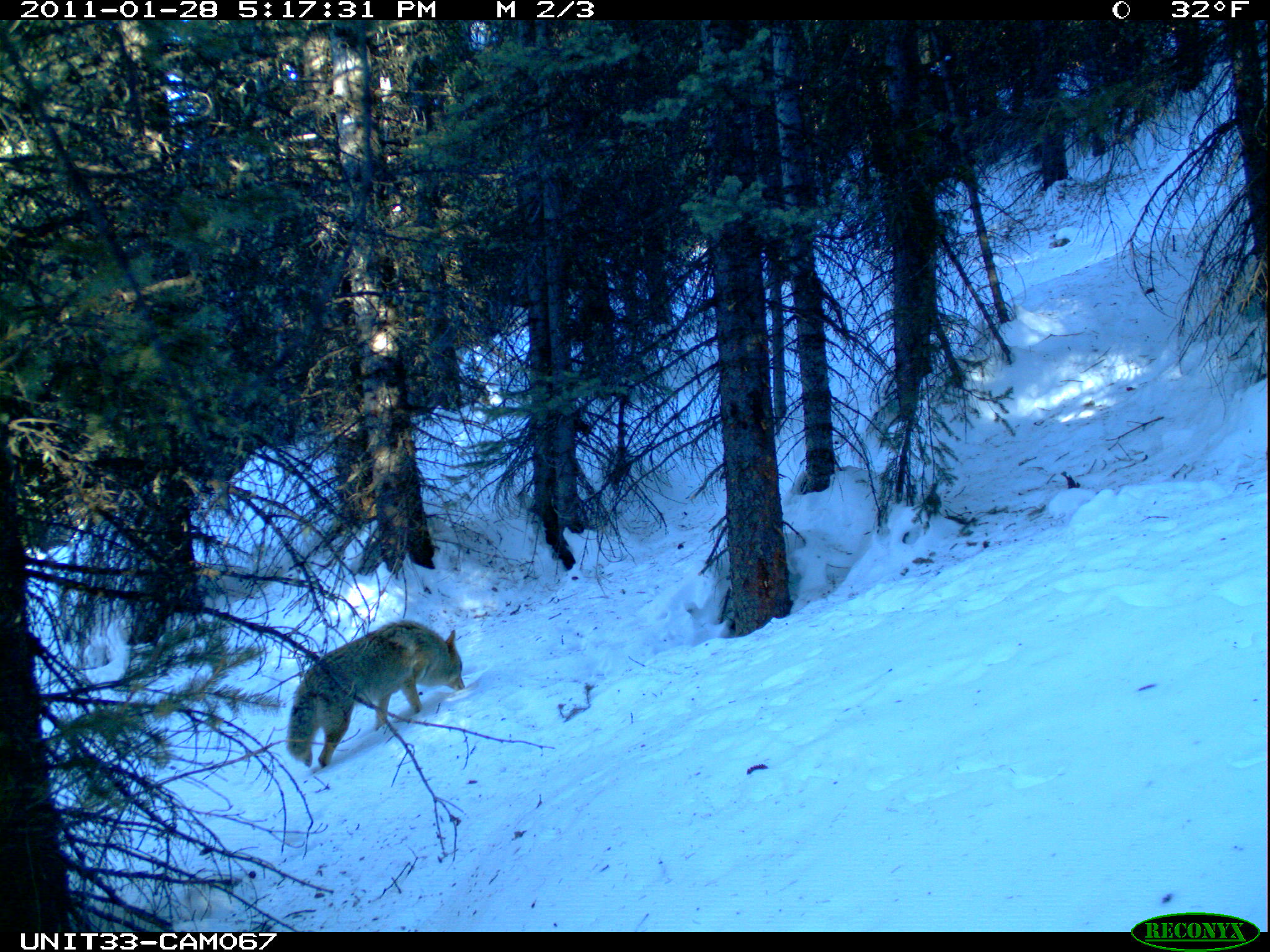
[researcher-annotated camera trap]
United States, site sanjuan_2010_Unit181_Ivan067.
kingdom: Animalia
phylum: Chordata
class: Mammalia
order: Carnivora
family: Canidae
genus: Canis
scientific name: Canis latrans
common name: coyote